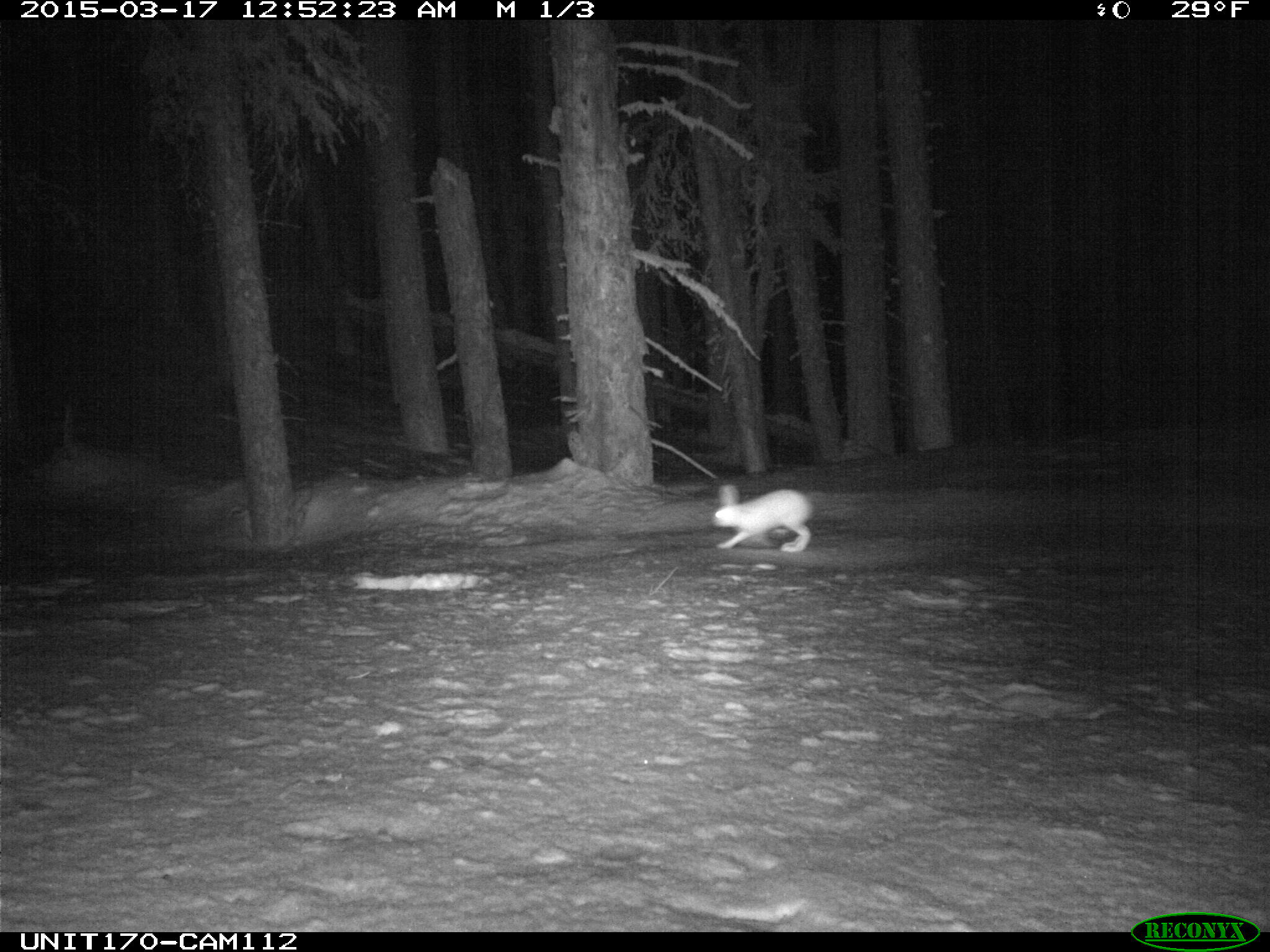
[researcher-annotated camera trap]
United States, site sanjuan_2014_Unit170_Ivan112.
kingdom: Animalia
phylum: Chordata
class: Mammalia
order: Lagomorpha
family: Leporidae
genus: Lepus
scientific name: Lepus americanus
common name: snowshoe hare